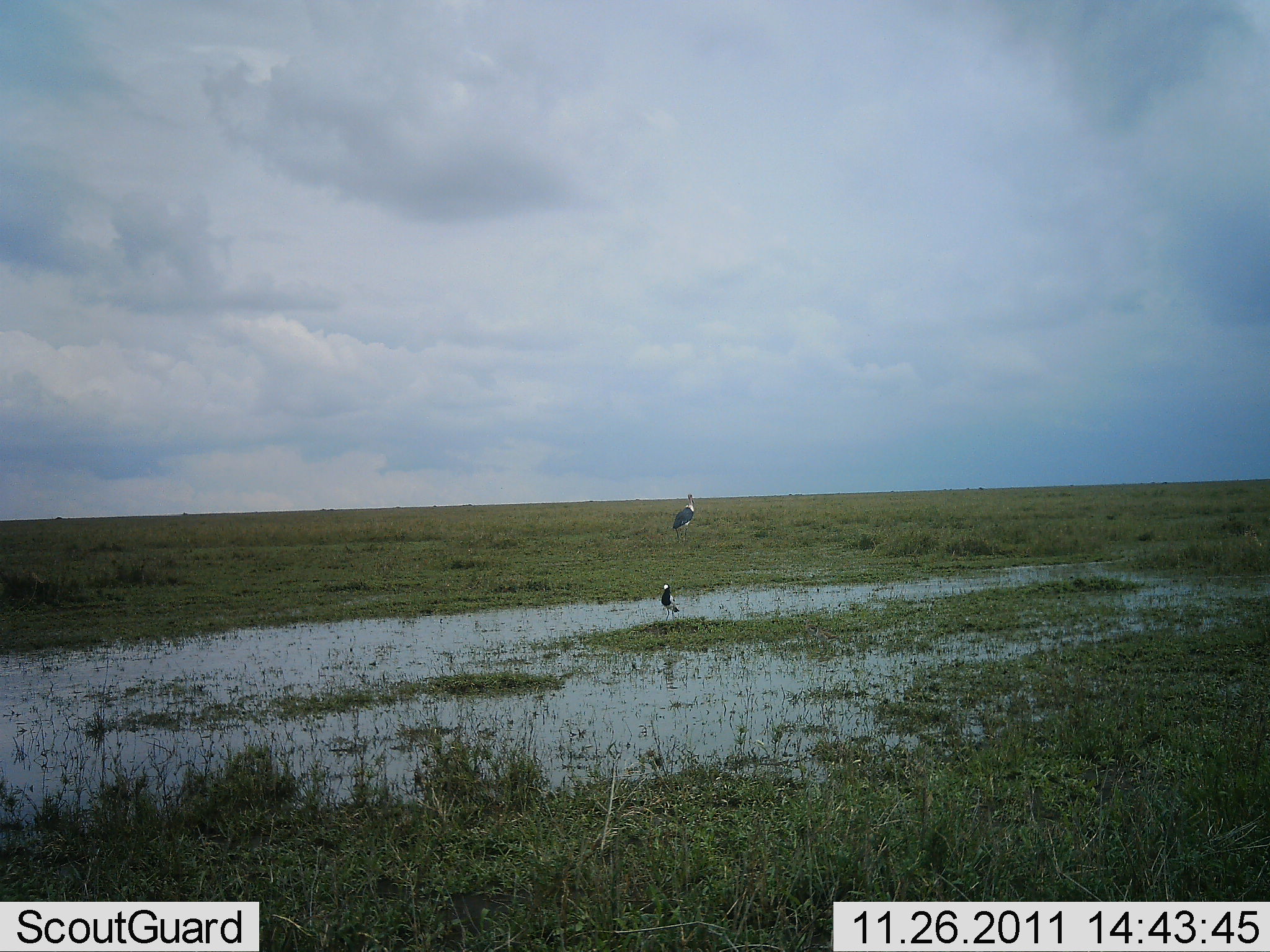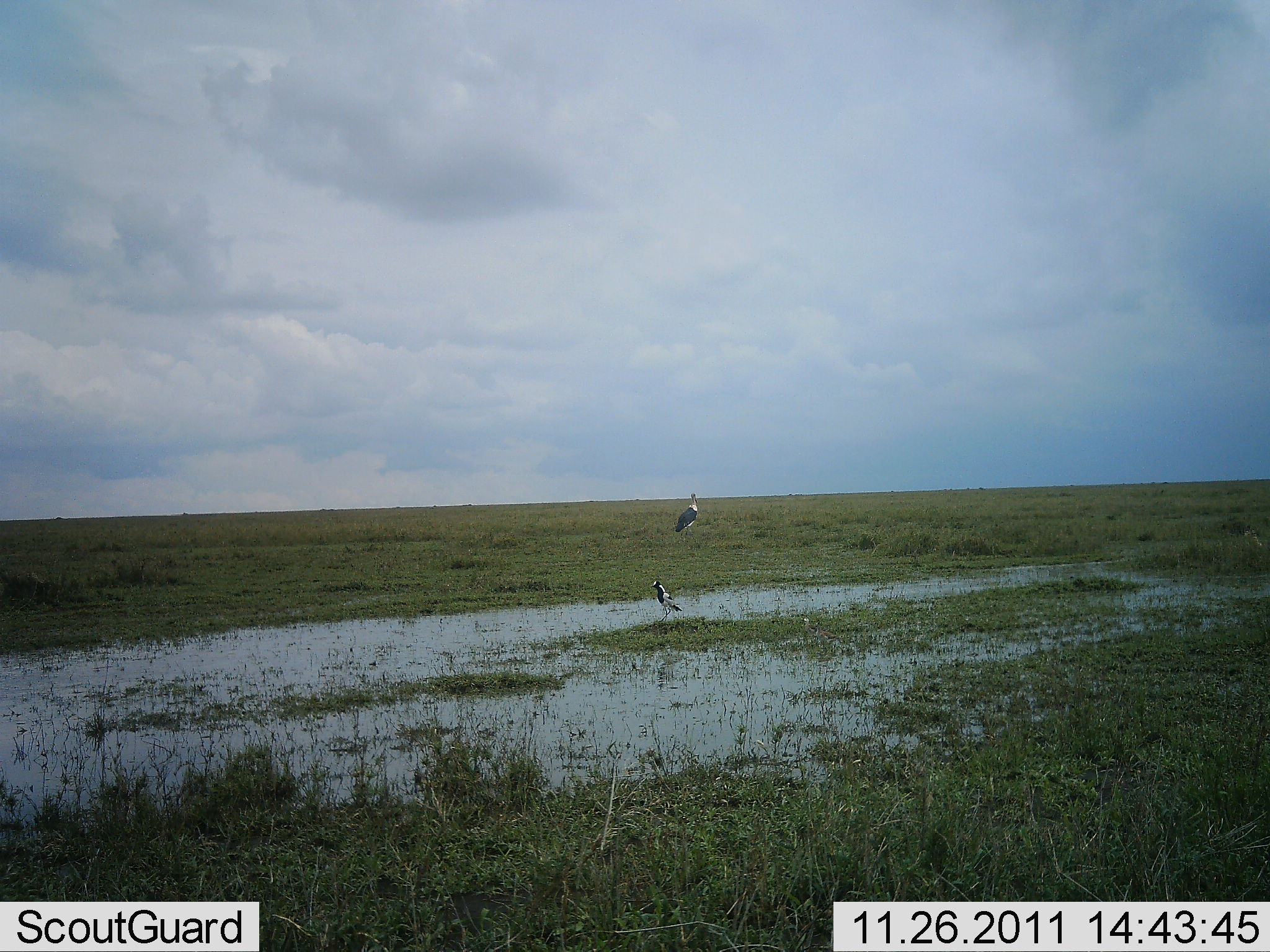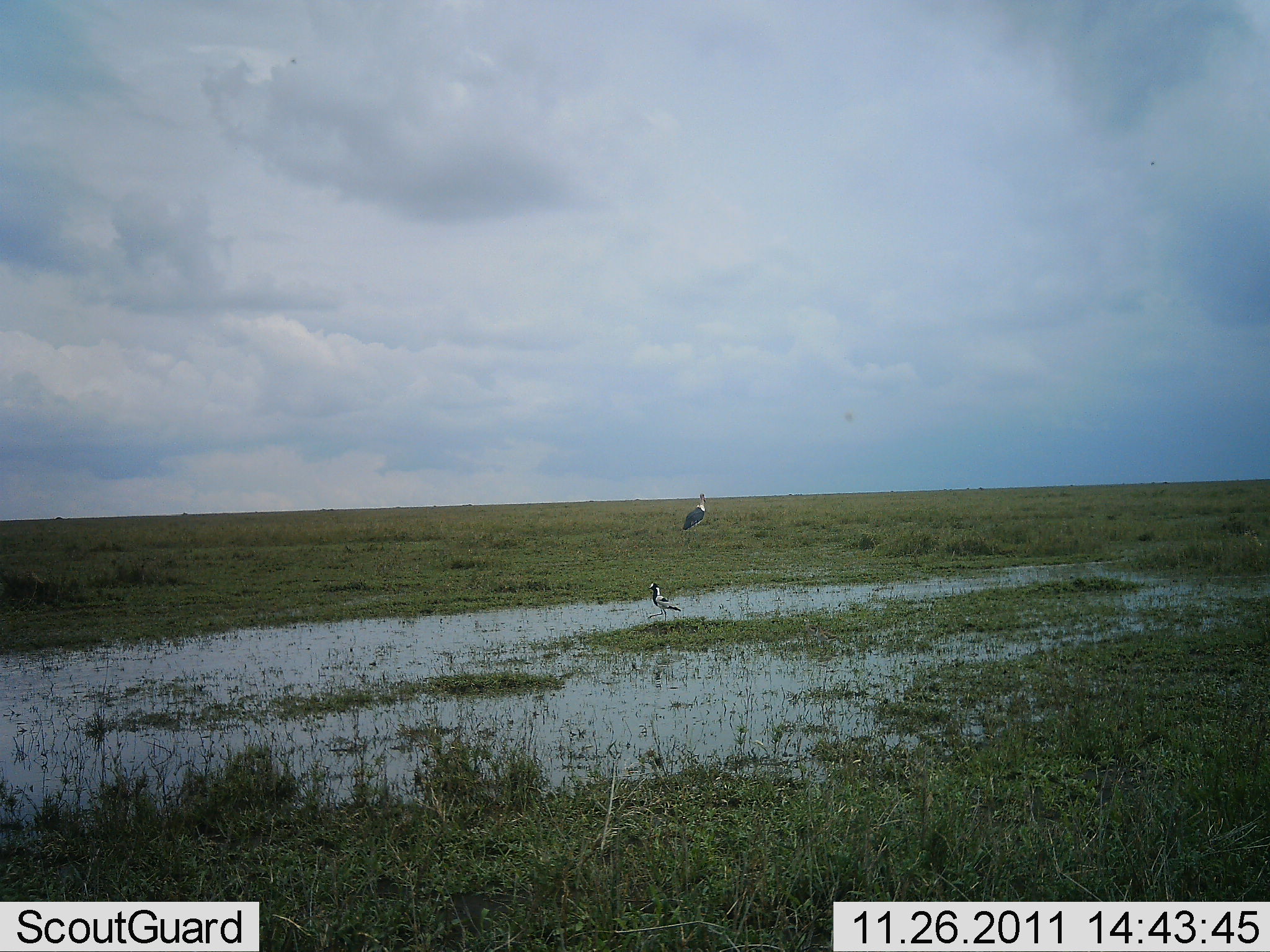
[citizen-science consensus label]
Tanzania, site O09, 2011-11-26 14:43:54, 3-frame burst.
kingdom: Animalia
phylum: Chordata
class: Aves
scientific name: Aves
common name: bird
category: otherbird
Otherbird (bird) (Aves), count 2. Behavior (volunteer vote fractions): standing 79%, resting 0%, moving 29%, interacting 0%. Young present (vote fraction): 0%. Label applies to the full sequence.